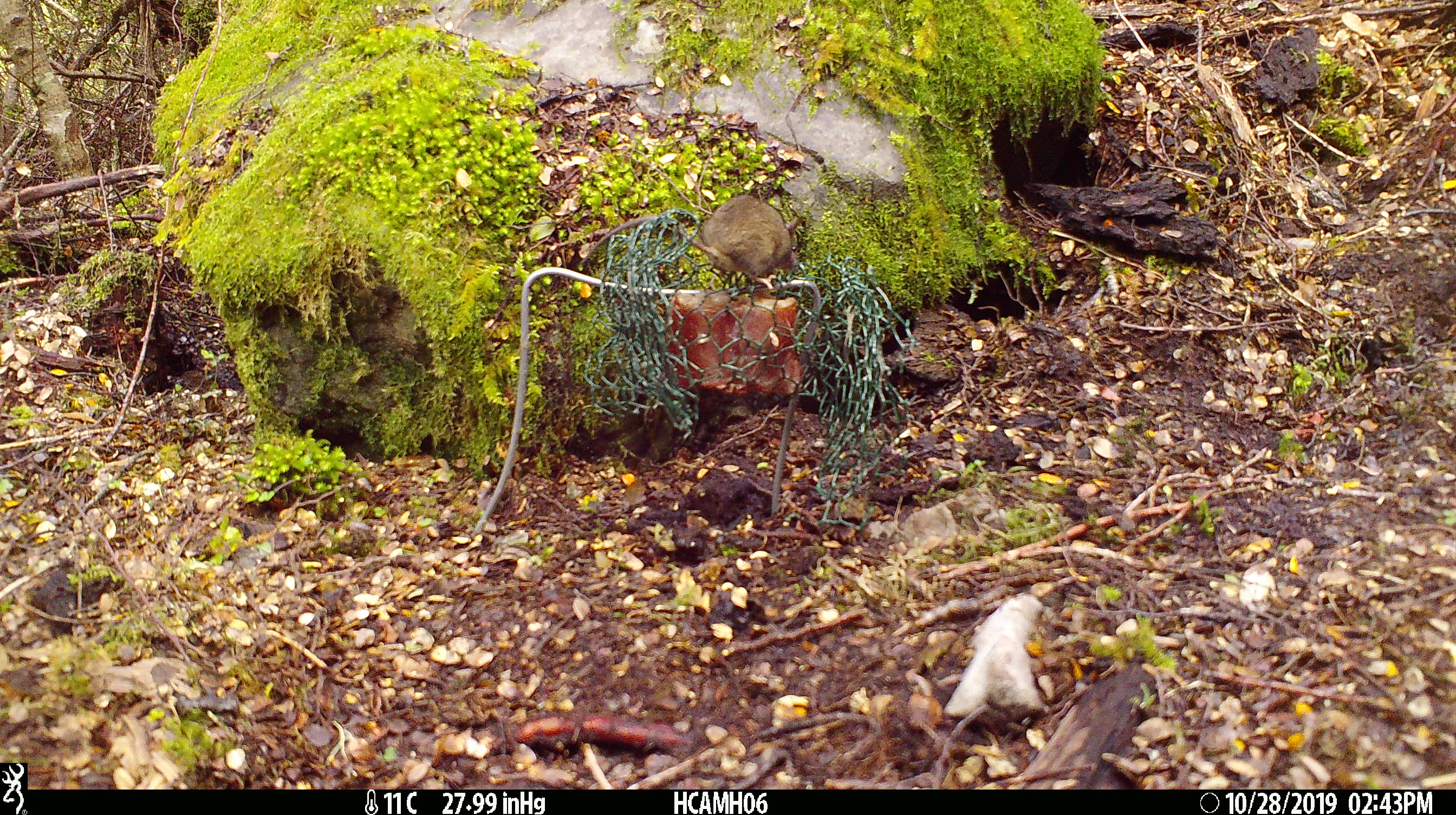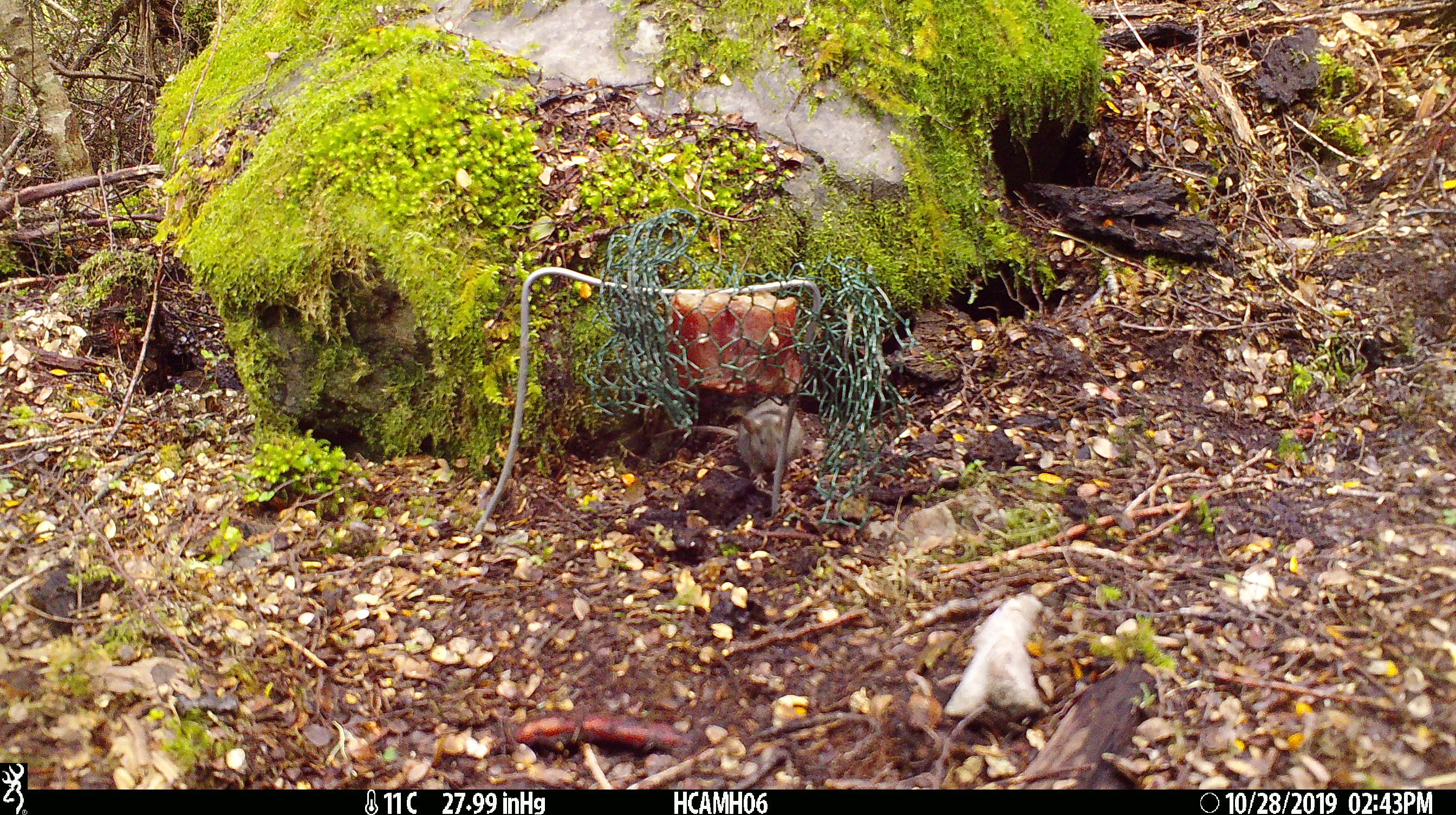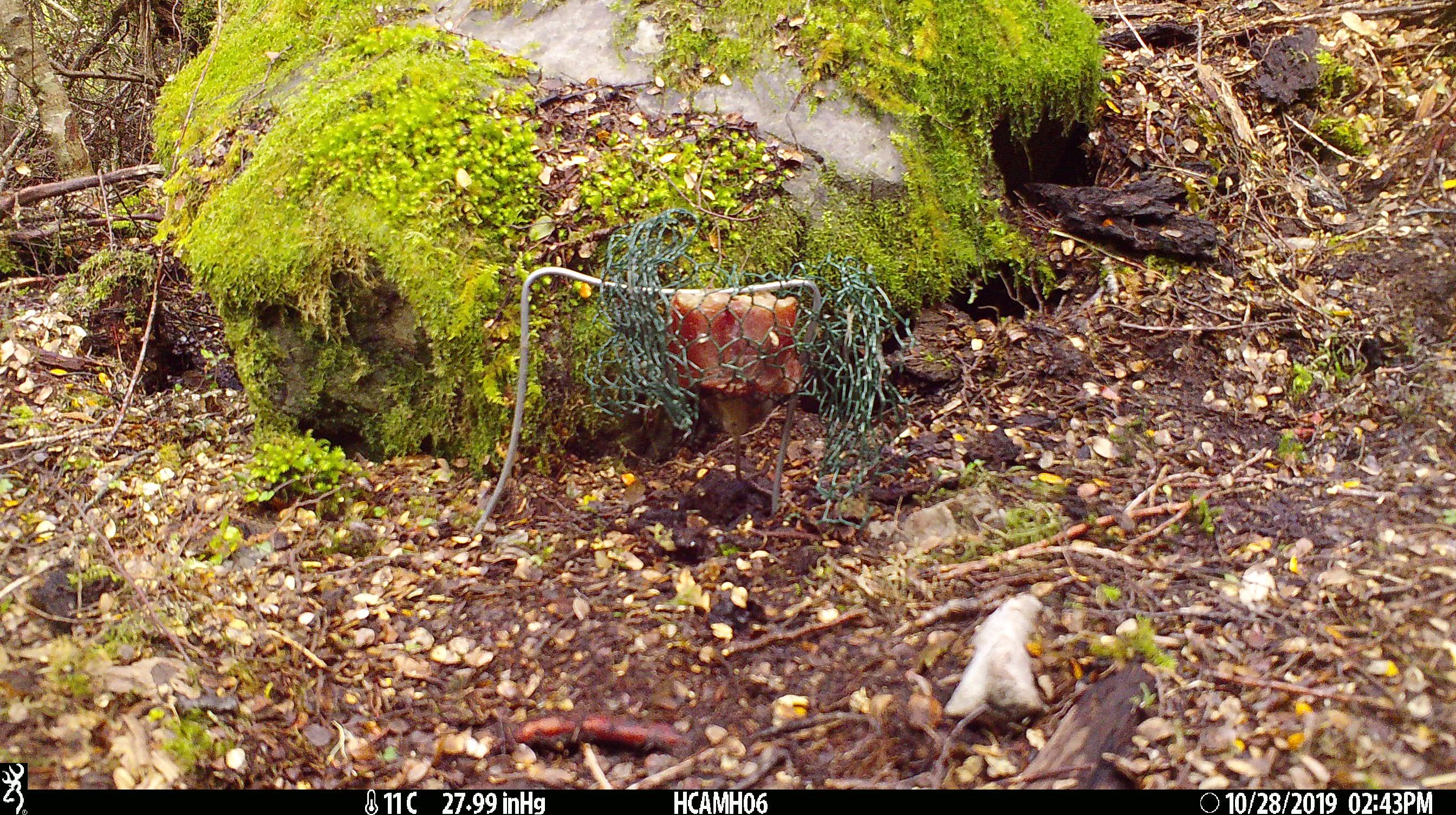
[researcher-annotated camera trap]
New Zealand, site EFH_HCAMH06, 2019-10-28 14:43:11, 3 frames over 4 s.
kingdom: Animalia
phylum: Chordata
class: Mammalia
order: Rodentia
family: Muridae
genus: Mus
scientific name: Mus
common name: mouse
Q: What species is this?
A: Mouse (Mus).